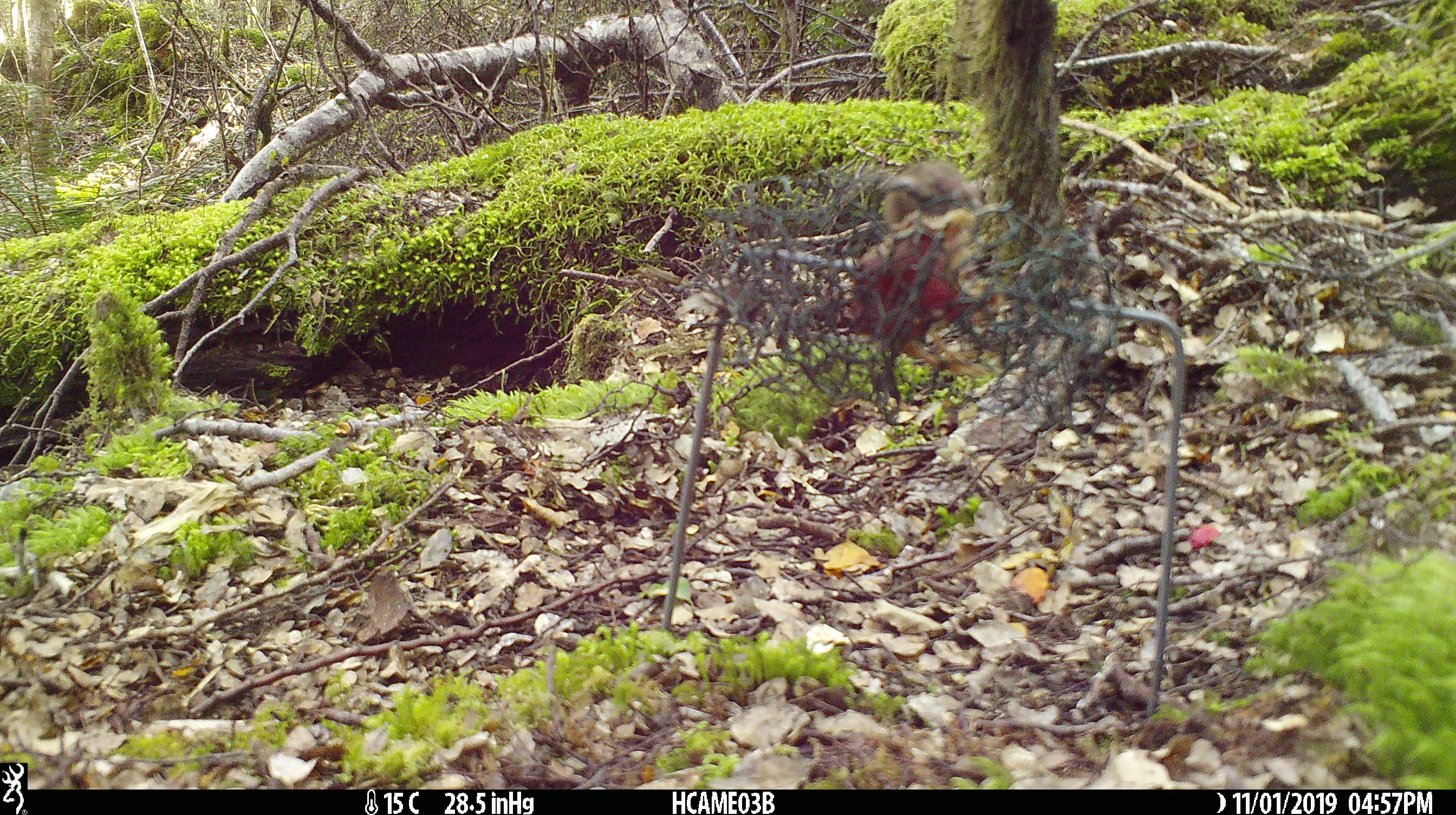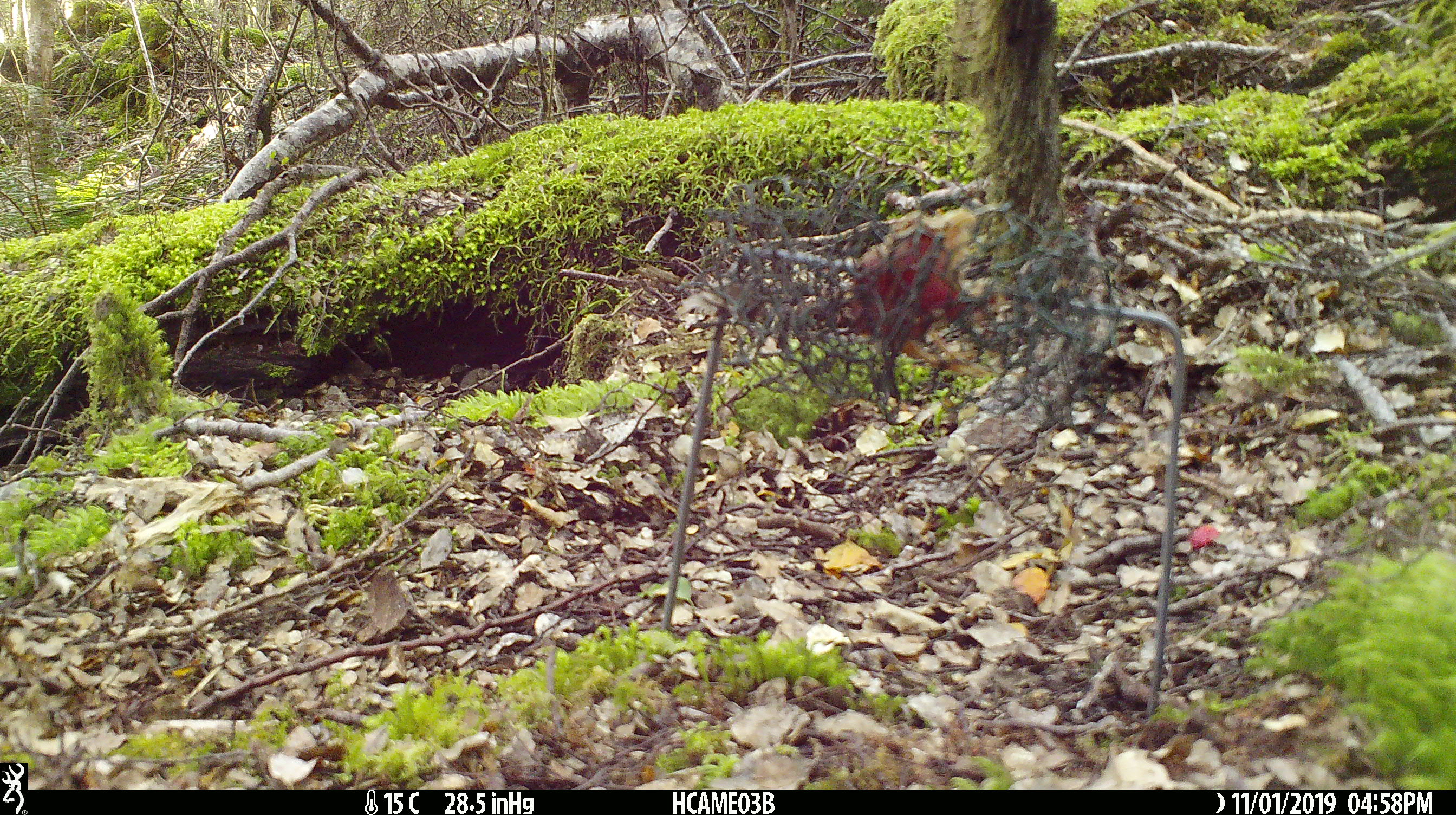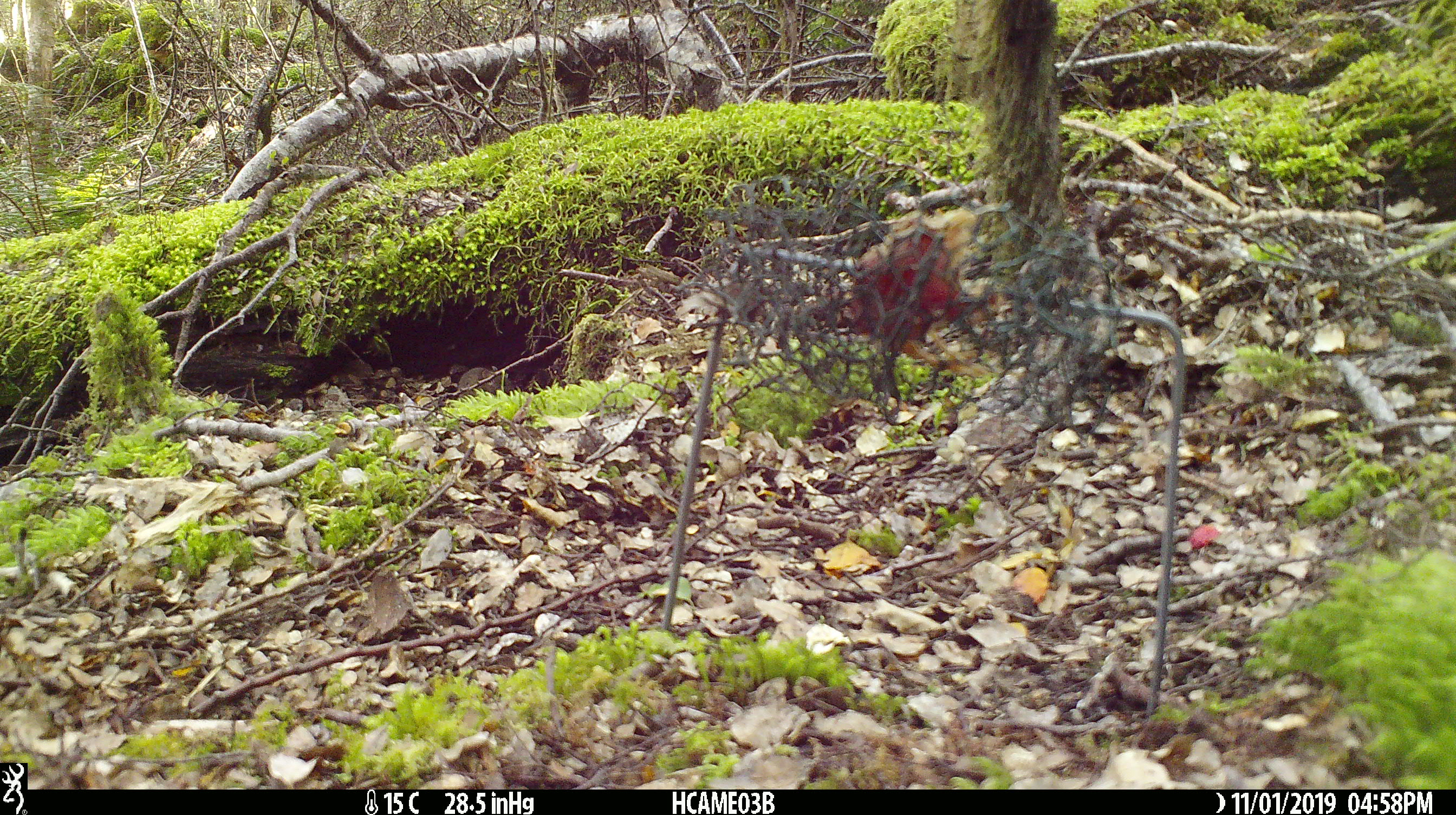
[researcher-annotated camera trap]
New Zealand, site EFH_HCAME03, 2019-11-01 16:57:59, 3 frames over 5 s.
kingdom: Animalia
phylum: Chordata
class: Mammalia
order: Rodentia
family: Muridae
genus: Mus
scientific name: Mus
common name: mouse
Mouse (Mus).